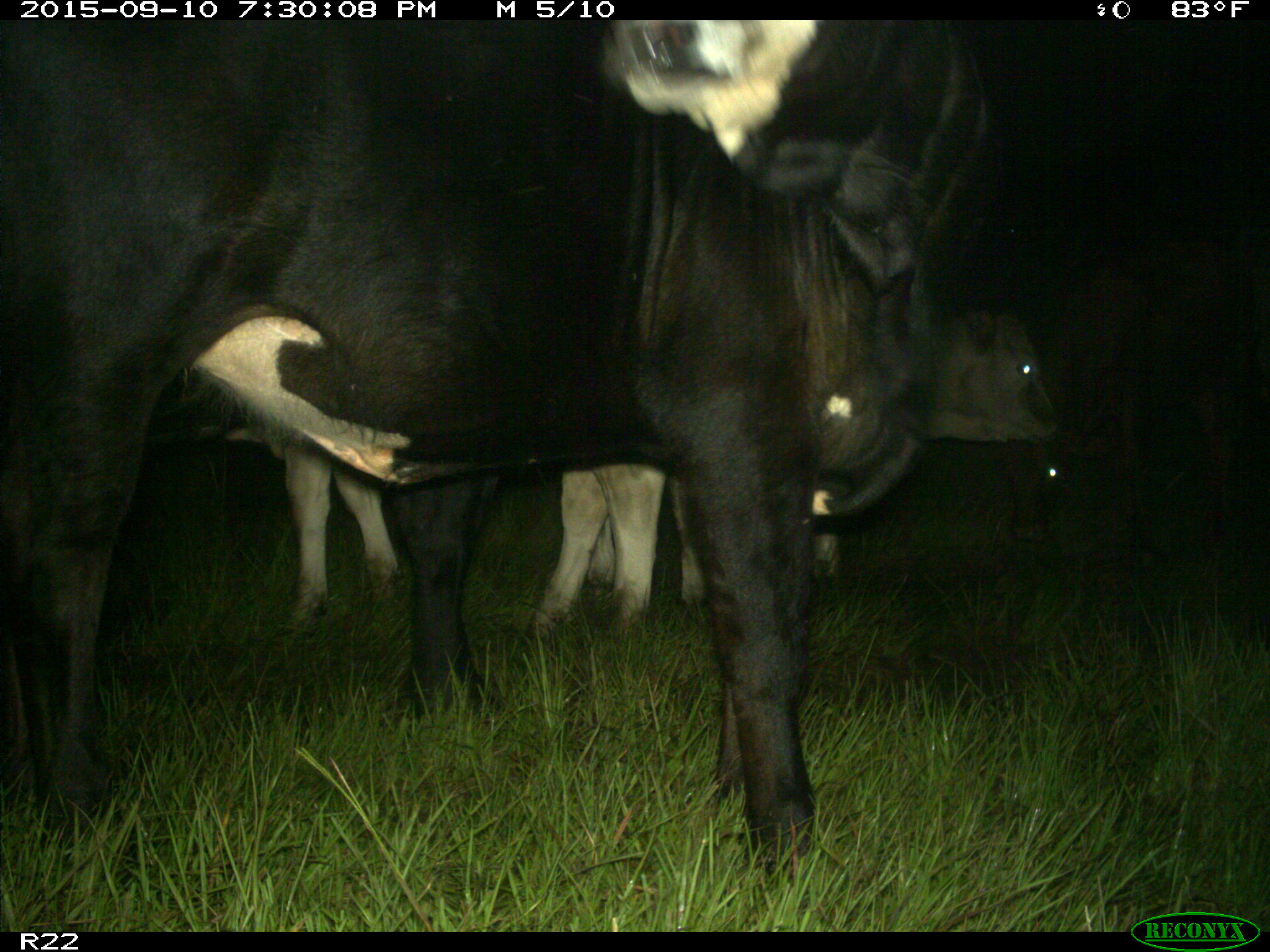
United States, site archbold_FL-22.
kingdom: Animalia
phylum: Chordata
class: Mammalia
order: Artiodactyla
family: Bovidae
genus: Bos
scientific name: Bos taurus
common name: domestic cow